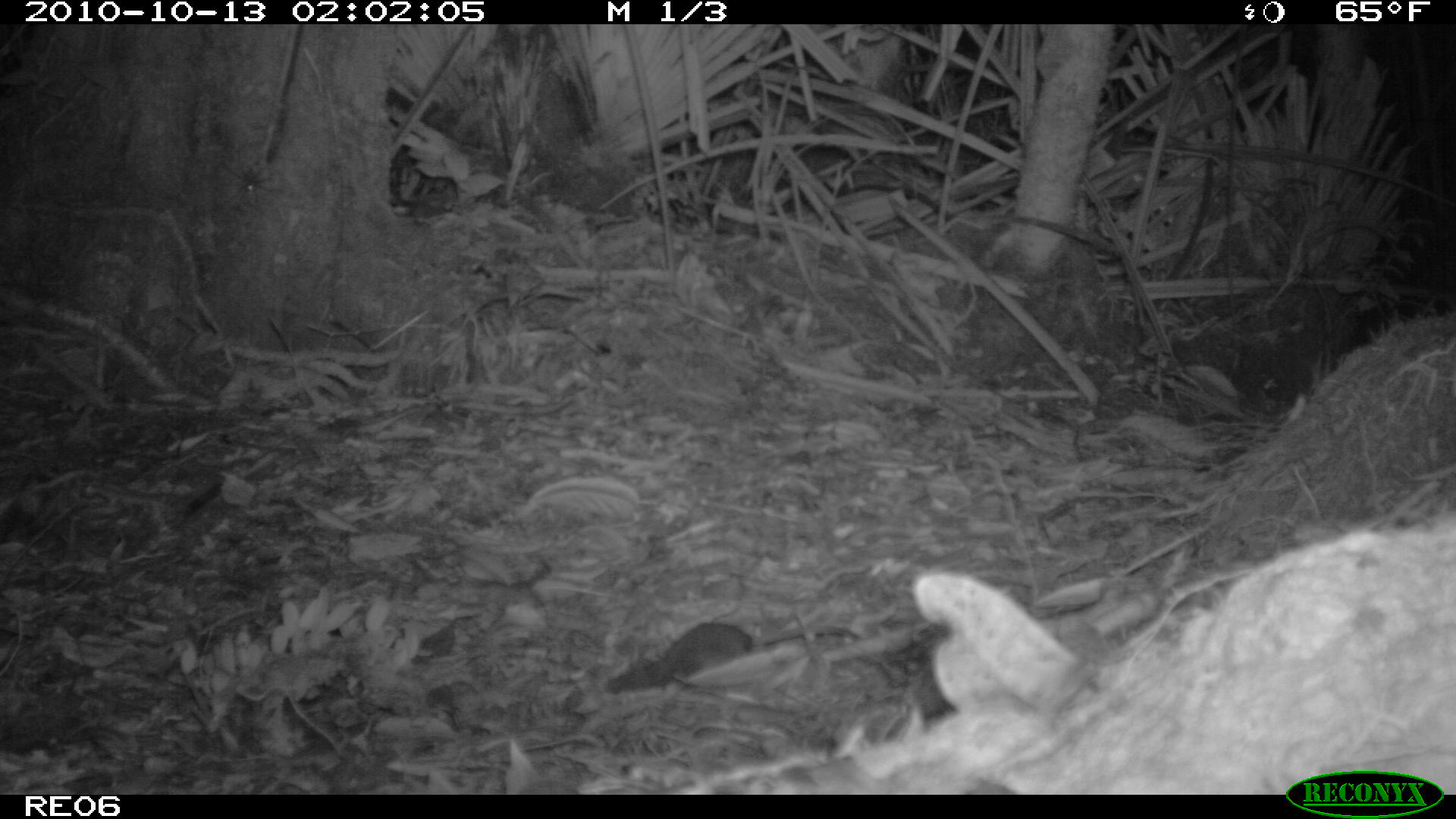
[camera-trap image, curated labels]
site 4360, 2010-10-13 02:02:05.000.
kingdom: Animalia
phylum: Chordata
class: Mammalia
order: Eulipotyphla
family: Soricidae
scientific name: Soricidae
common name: shrews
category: unknown shrew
Unknown shrew (shrews) (Soricidae), count 1.